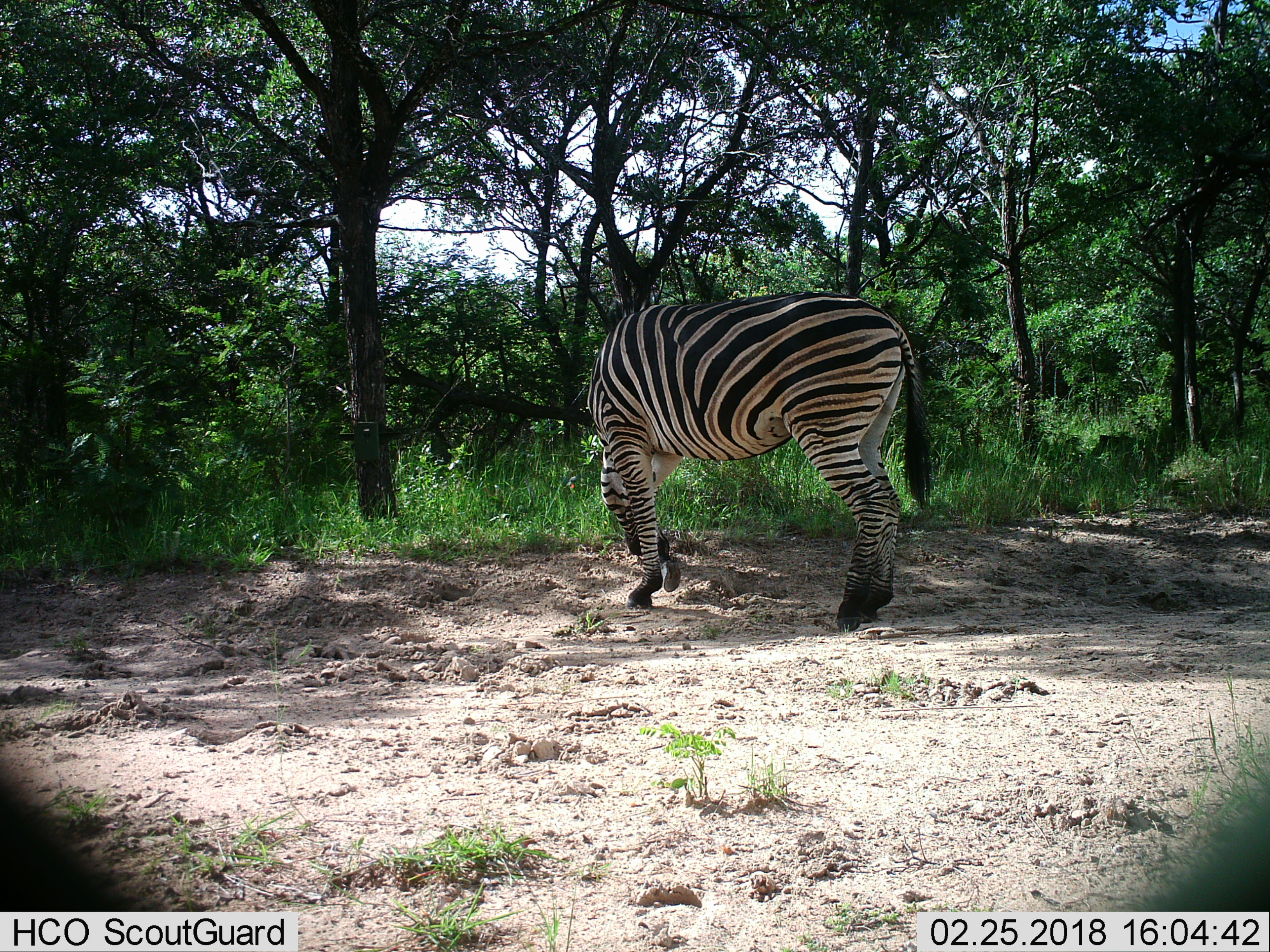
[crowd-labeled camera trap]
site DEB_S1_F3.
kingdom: Animalia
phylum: Chordata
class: Mammalia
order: Perissodactyla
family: Equidae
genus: Equus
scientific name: Equus quagga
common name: plains zebra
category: zebraplains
Zebraplains (plains zebra) (Equus quagga), count 1. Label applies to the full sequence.